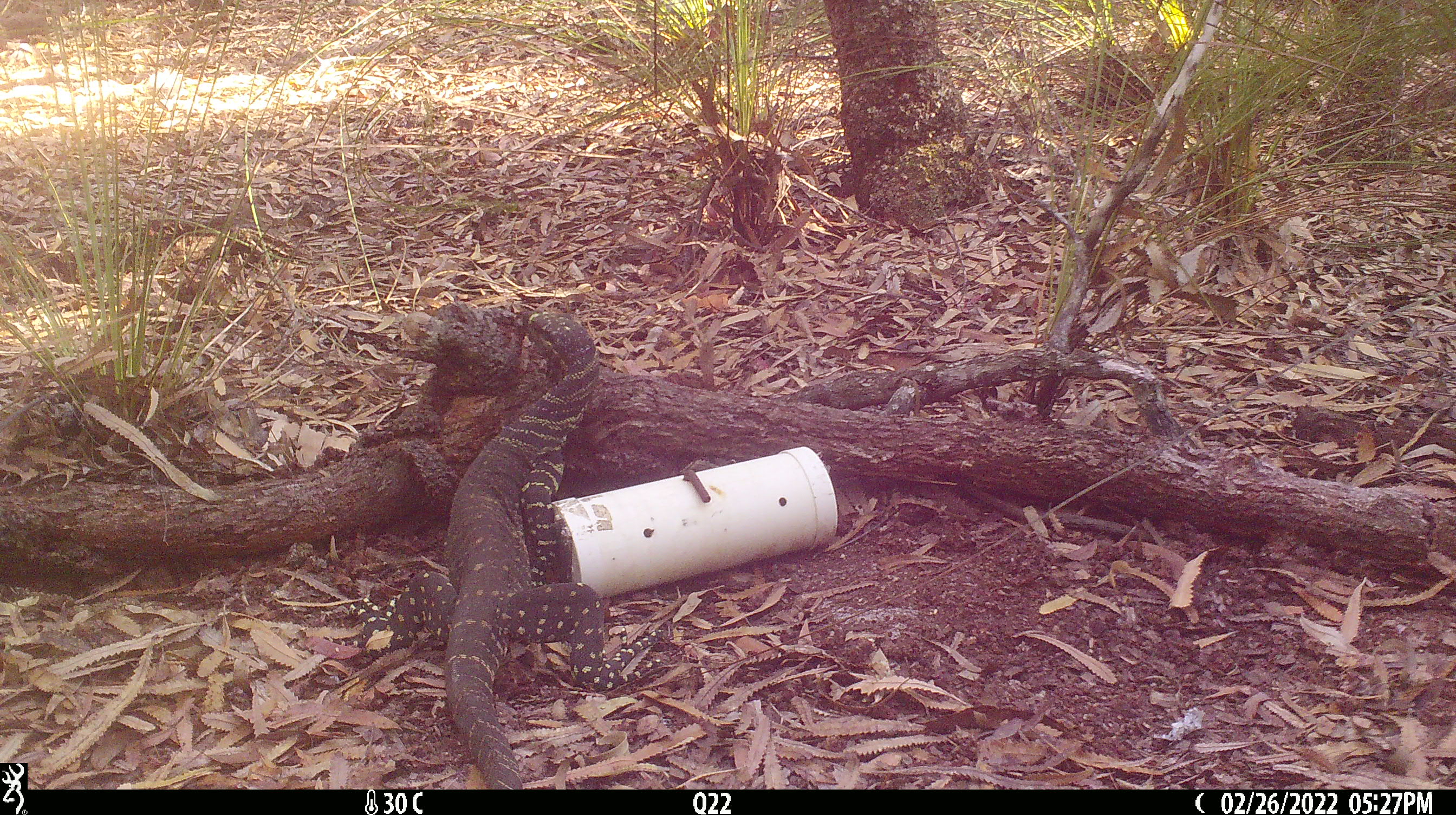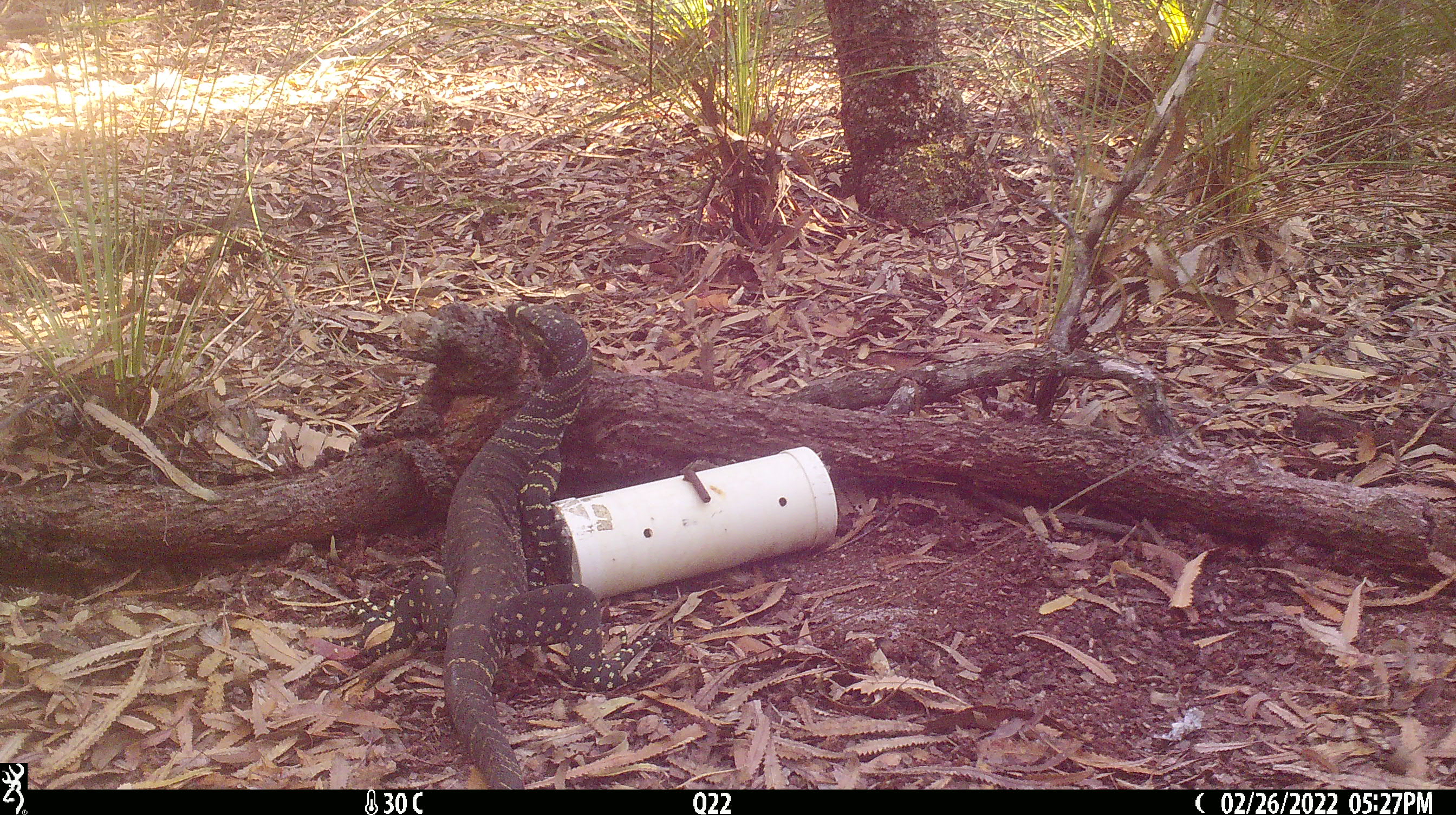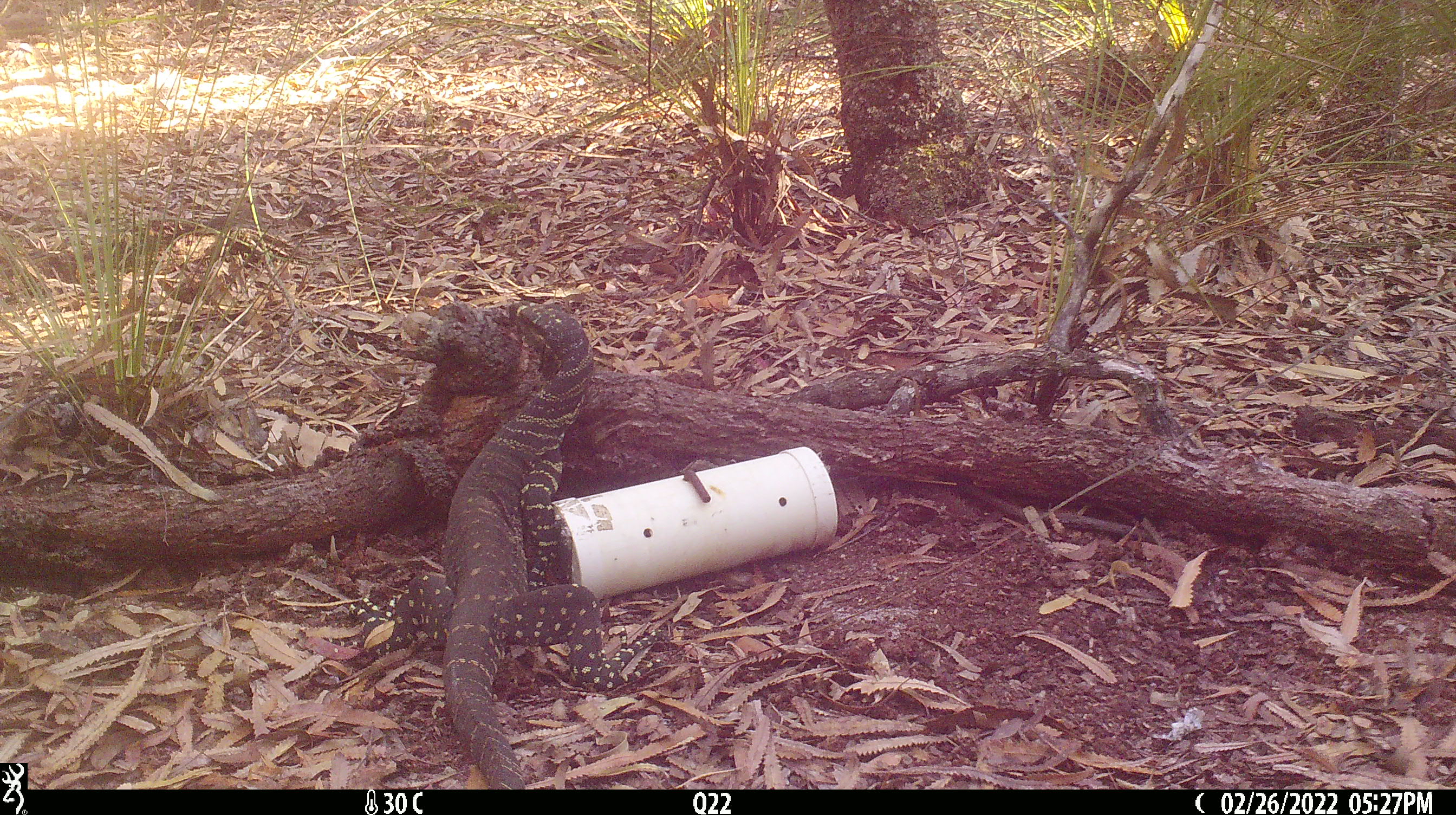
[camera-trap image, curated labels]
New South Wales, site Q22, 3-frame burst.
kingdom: Animalia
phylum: Chordata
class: Reptilia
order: Squamata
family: Varanidae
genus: Varanus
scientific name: Varanus varius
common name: lace monitor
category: goanna